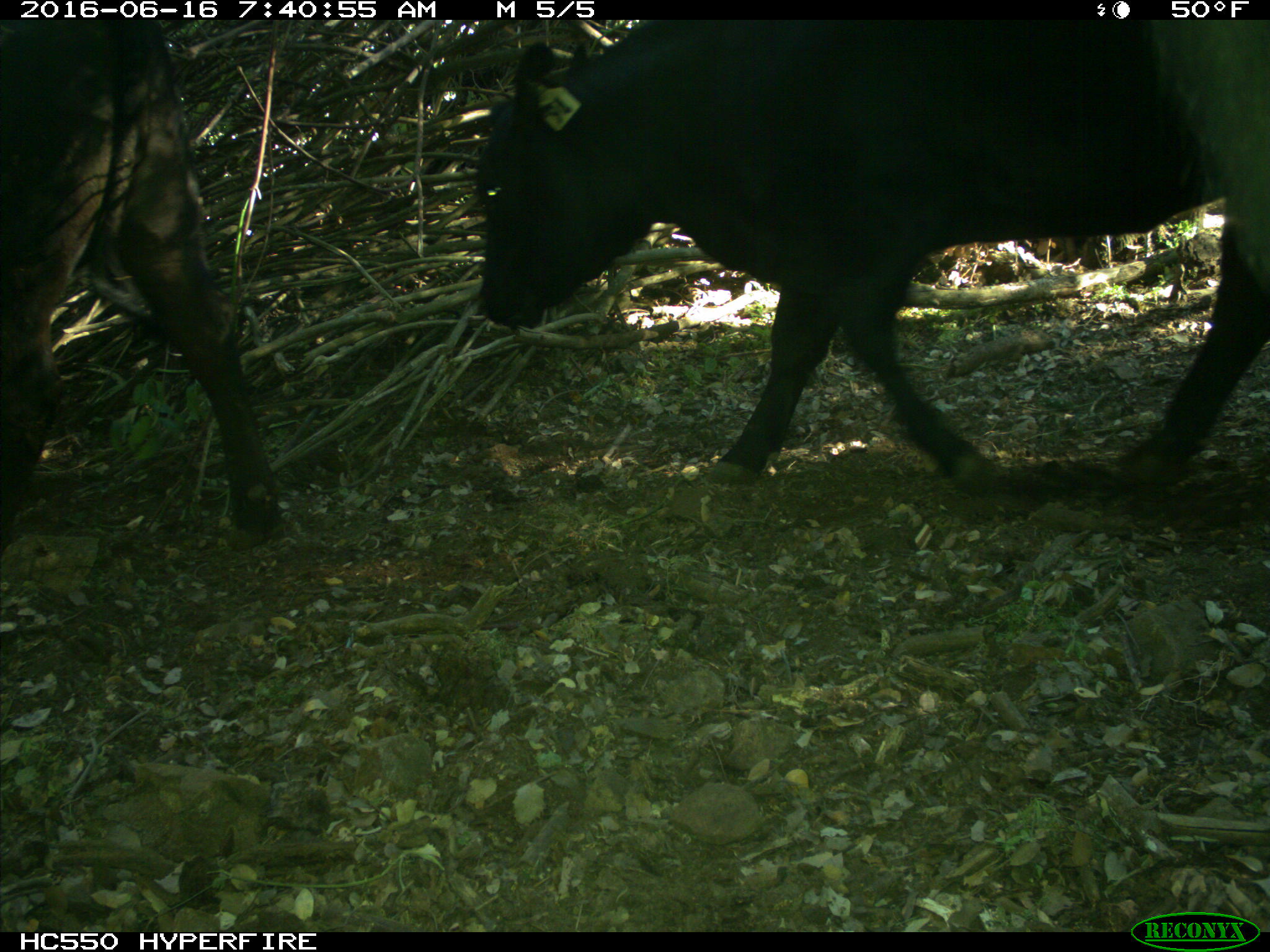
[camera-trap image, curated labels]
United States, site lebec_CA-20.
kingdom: Animalia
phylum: Chordata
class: Mammalia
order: Artiodactyla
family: Bovidae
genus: Bos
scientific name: Bos taurus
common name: domestic cow